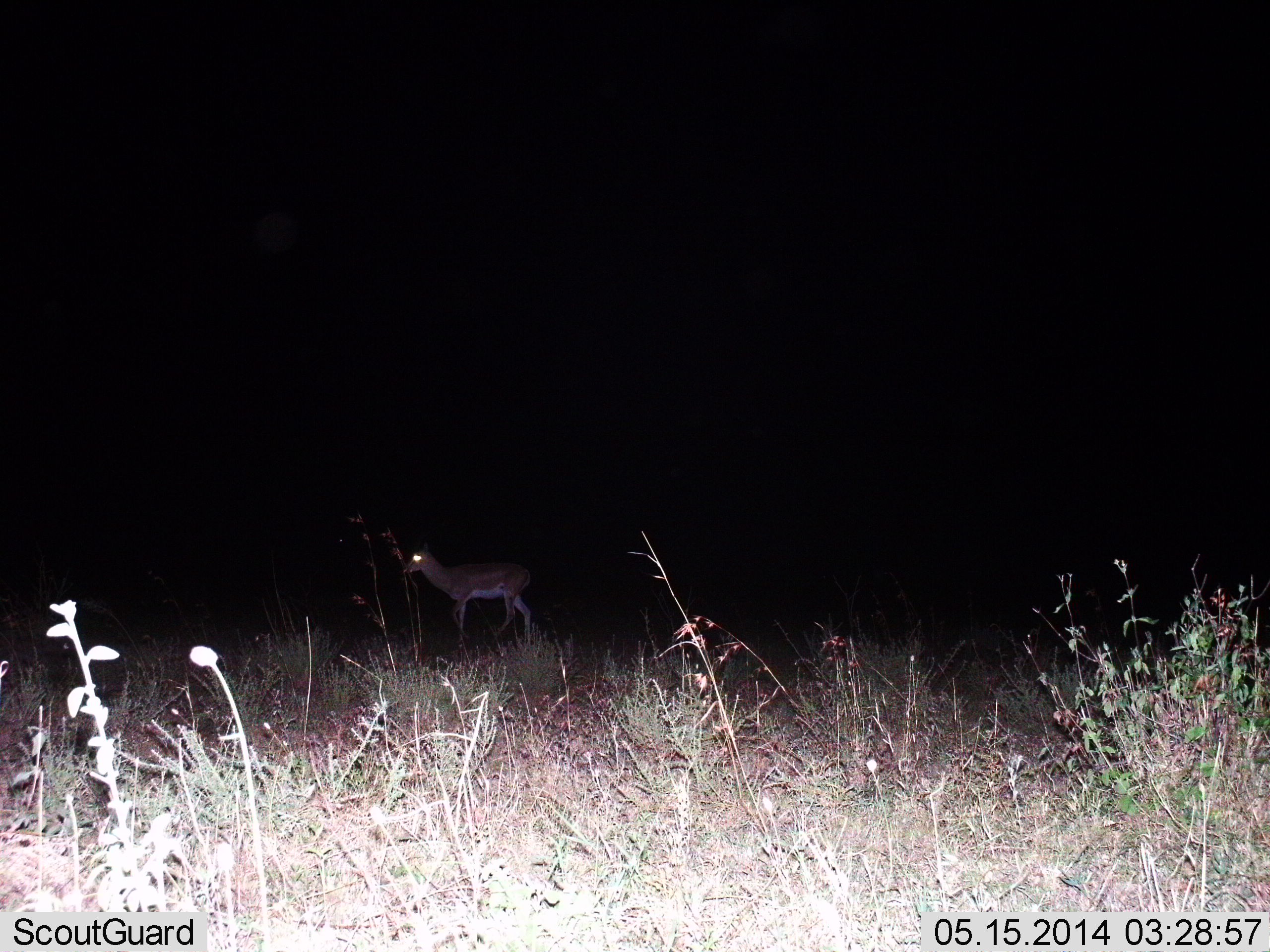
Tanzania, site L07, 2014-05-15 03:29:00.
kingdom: Animalia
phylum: Chordata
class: Mammalia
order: Artiodactyla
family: Bovidae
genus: Nanger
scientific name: Nanger granti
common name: grant's gazelle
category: gazellegrants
Gazellegrants (grant's gazelle) (Nanger granti), count 1. Behavior (volunteer vote fractions): standing 90%, resting 0%, moving 10%, interacting 0%. Young present (vote fraction): 0%. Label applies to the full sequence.